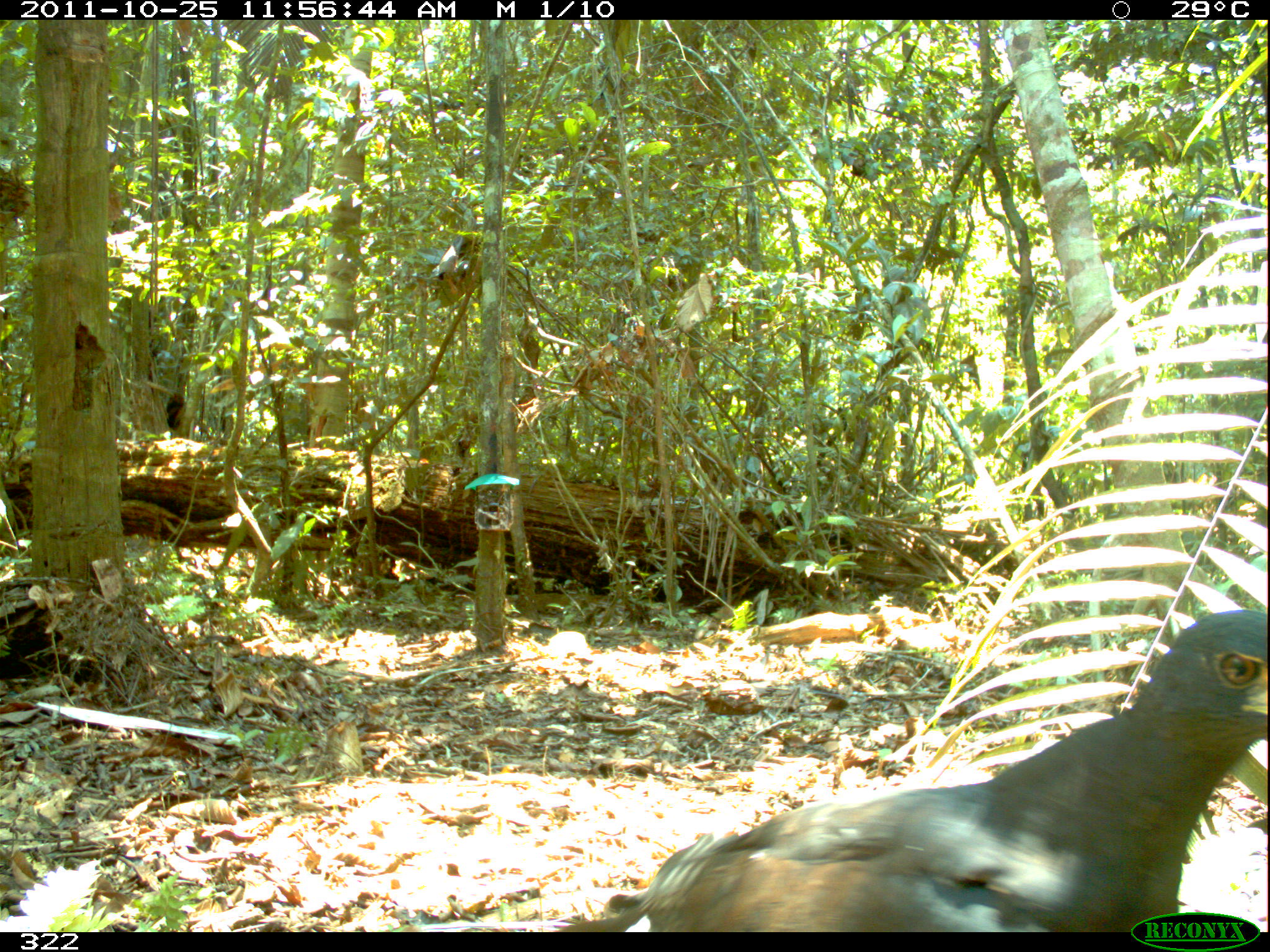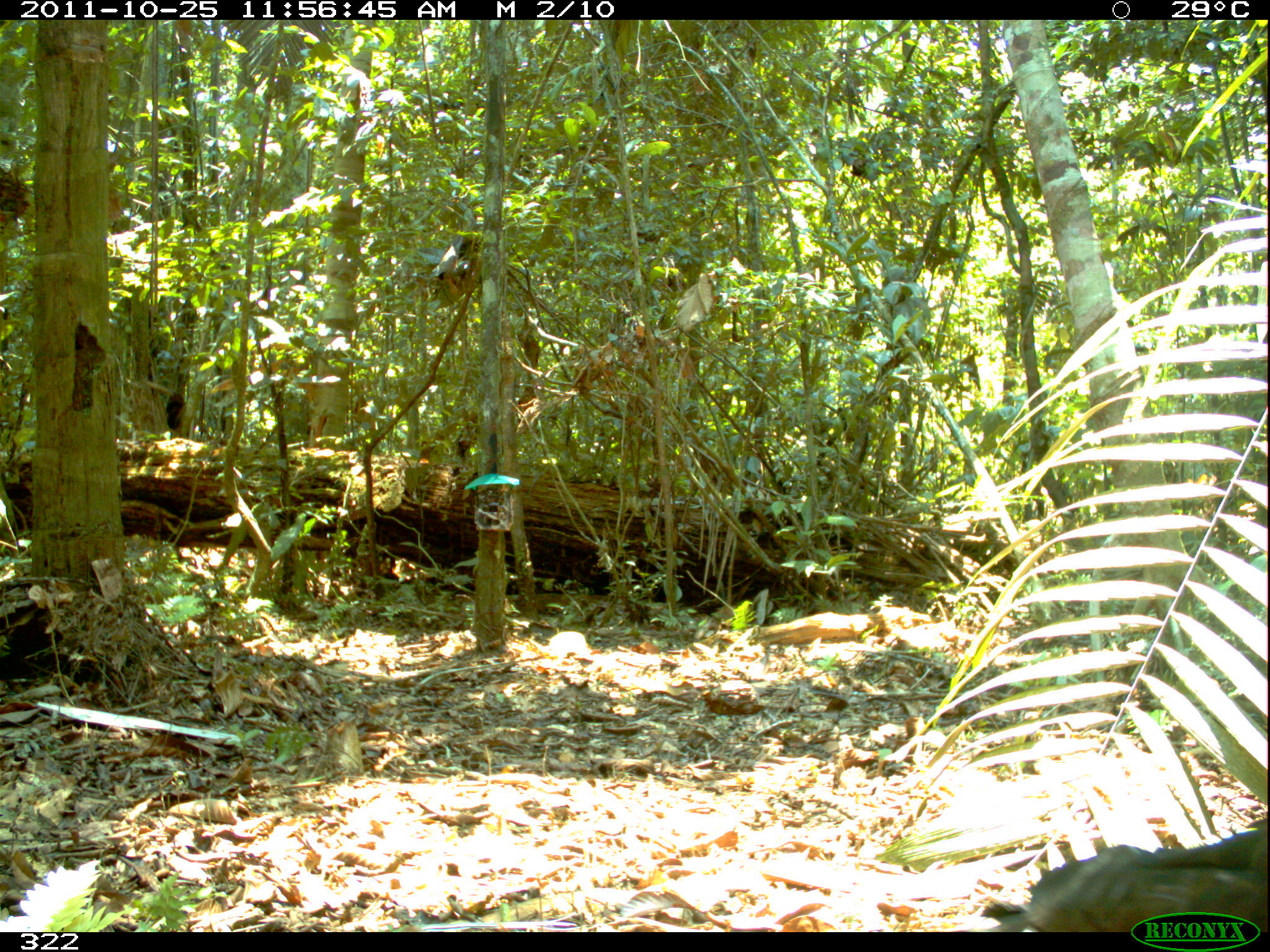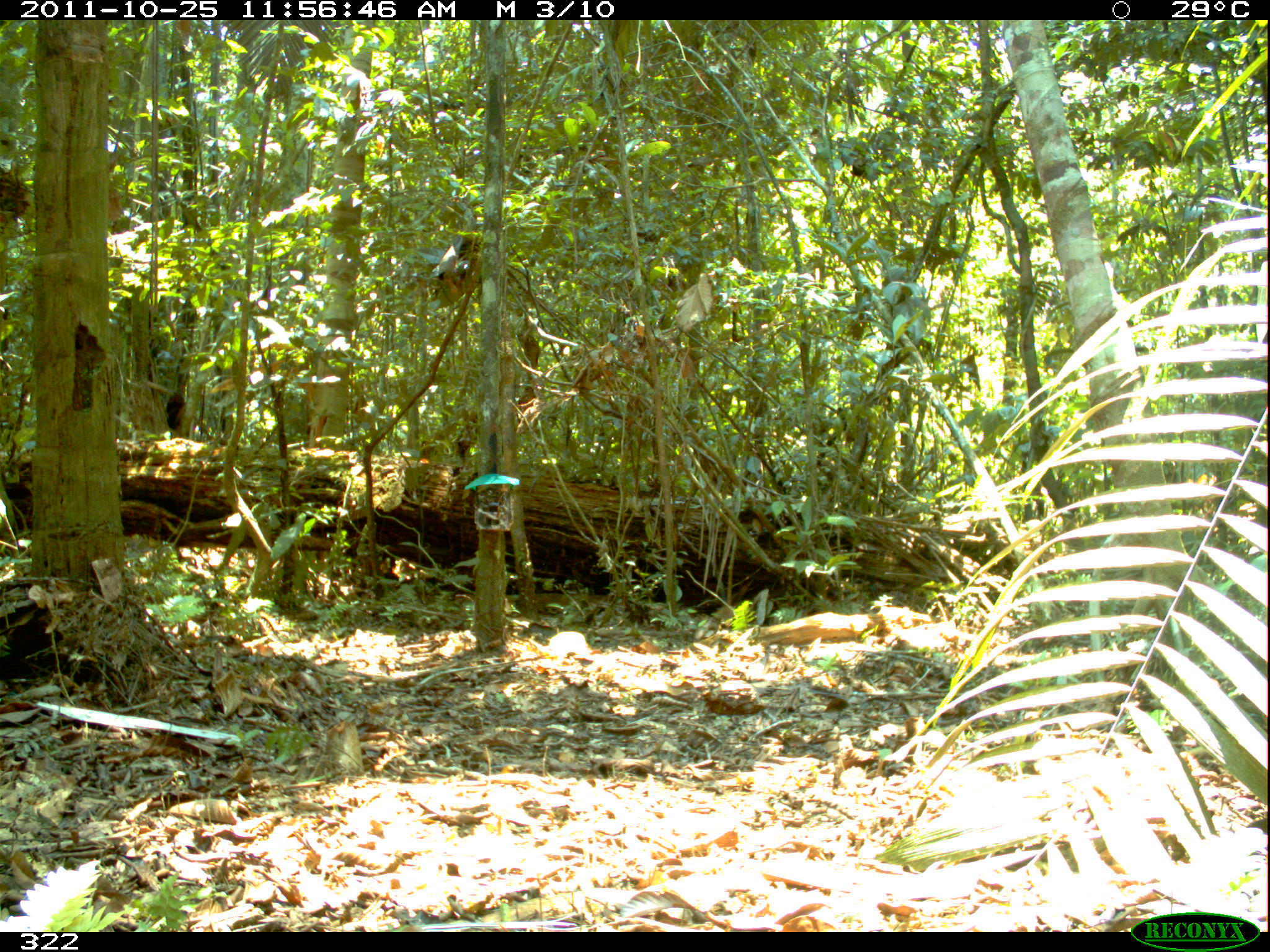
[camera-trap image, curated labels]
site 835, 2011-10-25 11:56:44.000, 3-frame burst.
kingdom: Animalia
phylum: Chordata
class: Aves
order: Accipitriformes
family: Accipitridae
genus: Buteogallus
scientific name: Buteogallus urubitinga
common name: great black hawk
Buteogallus urubitinga (great black hawk).